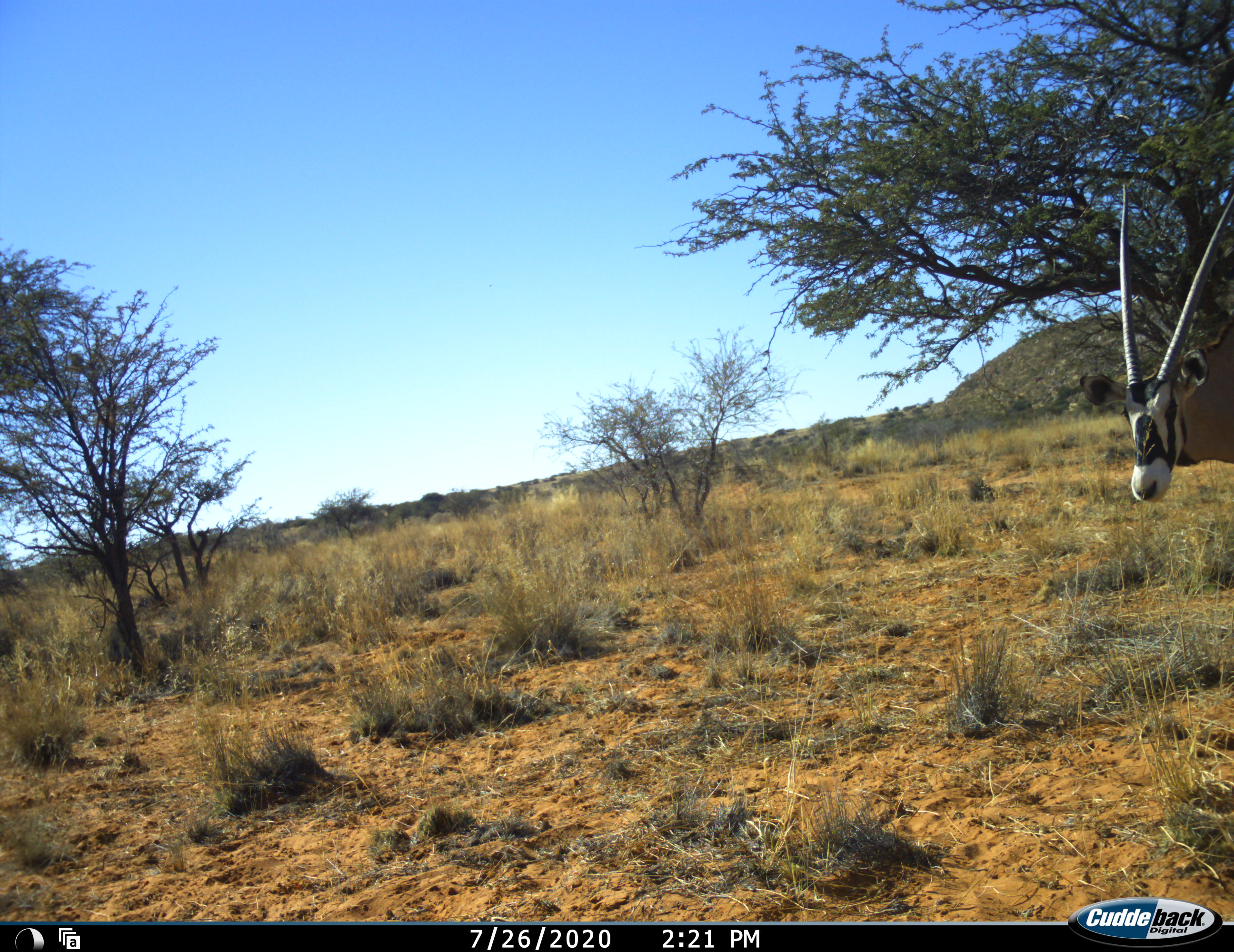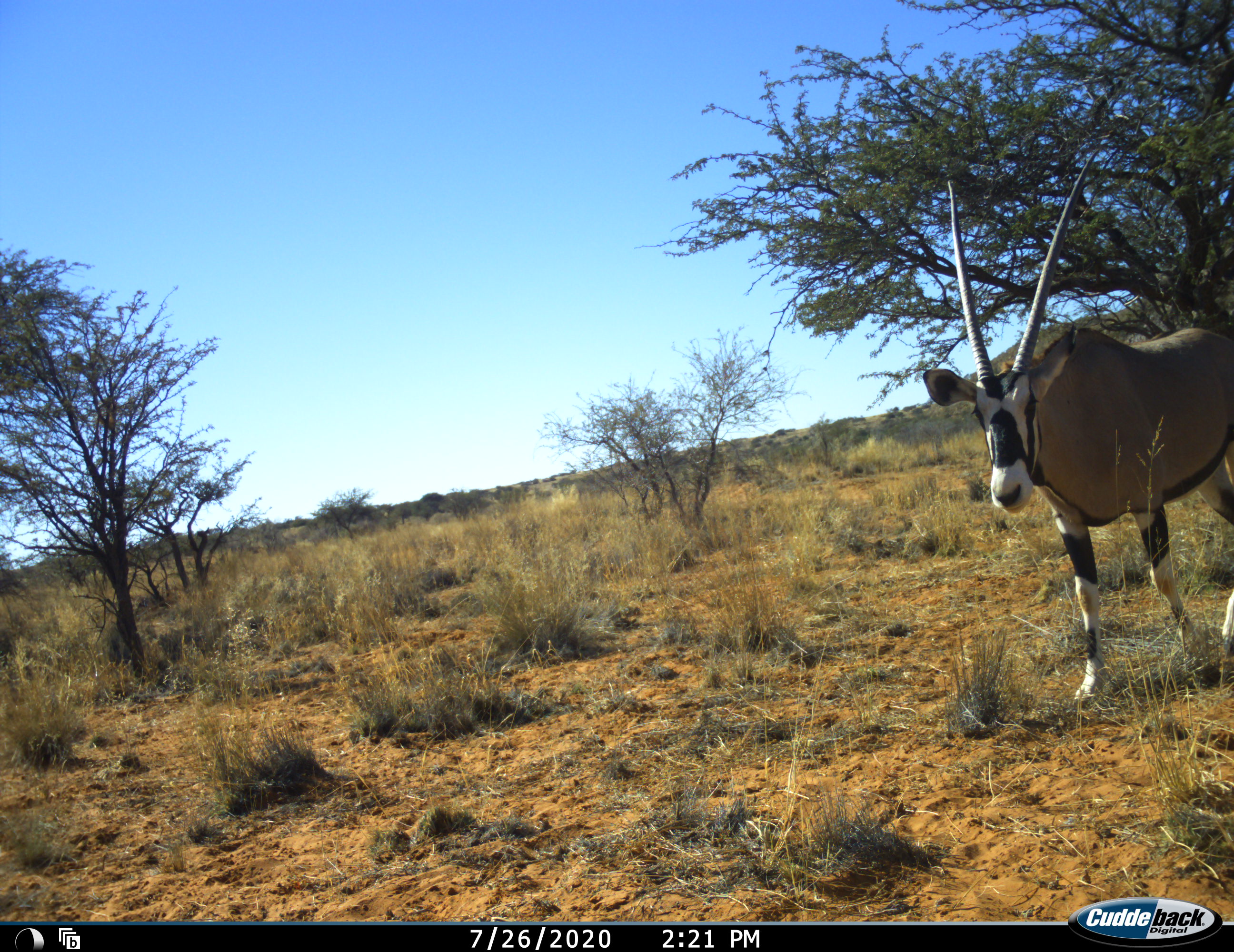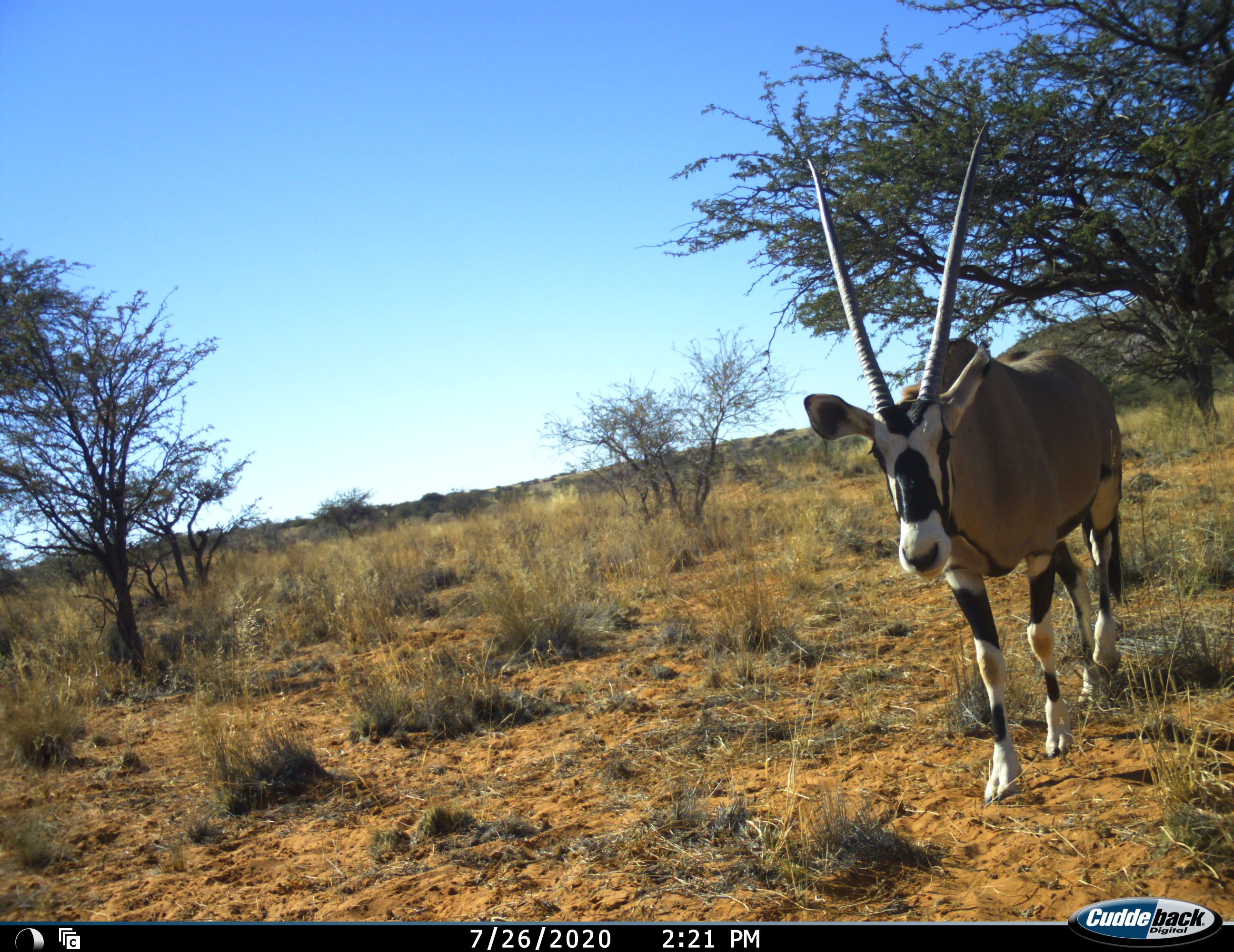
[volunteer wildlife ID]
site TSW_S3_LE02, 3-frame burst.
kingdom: Animalia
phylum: Chordata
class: Mammalia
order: Artiodactyla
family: Bovidae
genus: Oryx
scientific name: Oryx gazella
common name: gemsbok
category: oryx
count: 1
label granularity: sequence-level